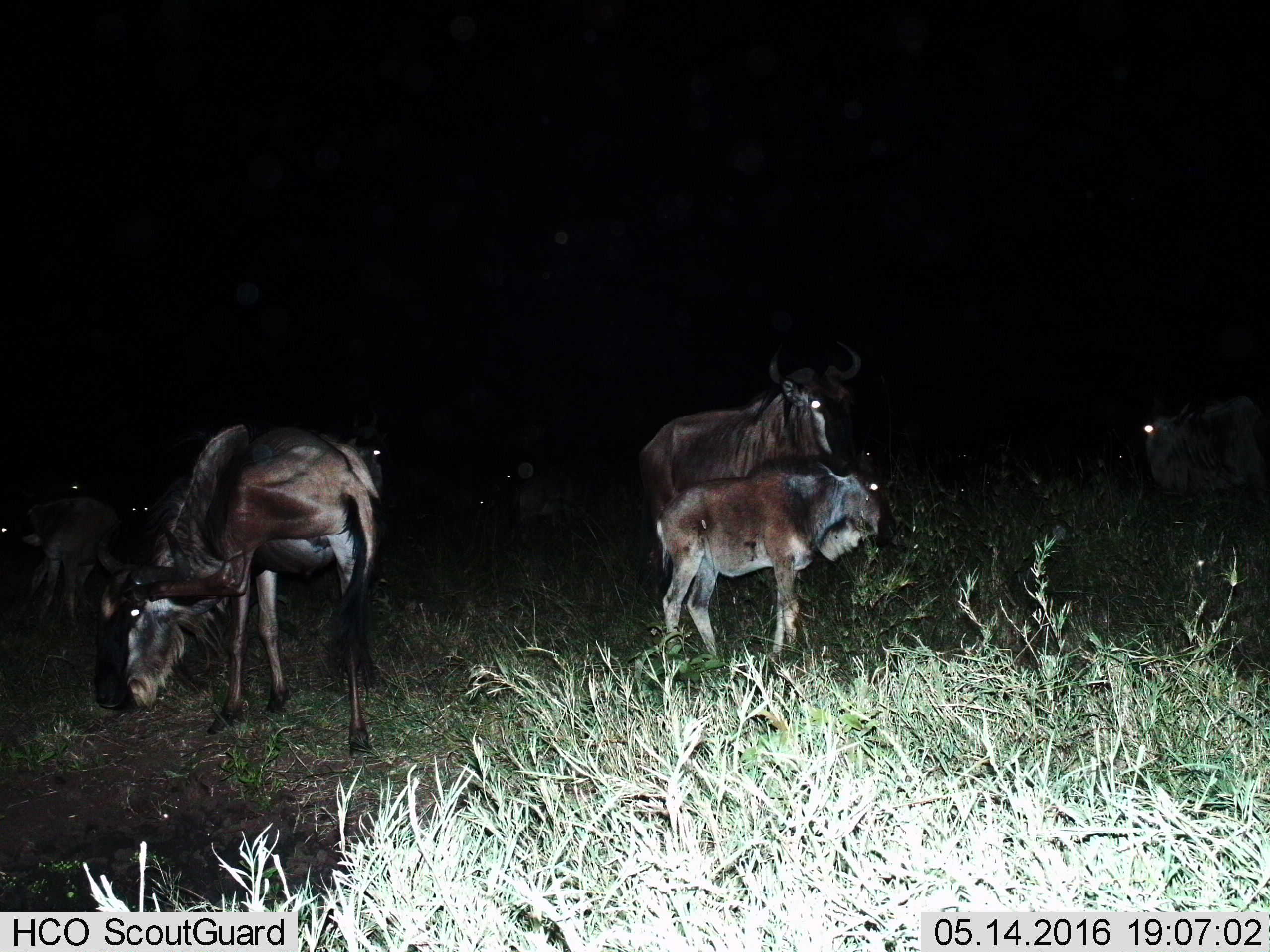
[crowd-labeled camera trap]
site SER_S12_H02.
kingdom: Animalia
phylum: Chordata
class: Mammalia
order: Artiodactyla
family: Bovidae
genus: Connochaetes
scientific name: Connochaetes taurinus taurinus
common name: blue wildebeest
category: wildebeestblue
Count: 5.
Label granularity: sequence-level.